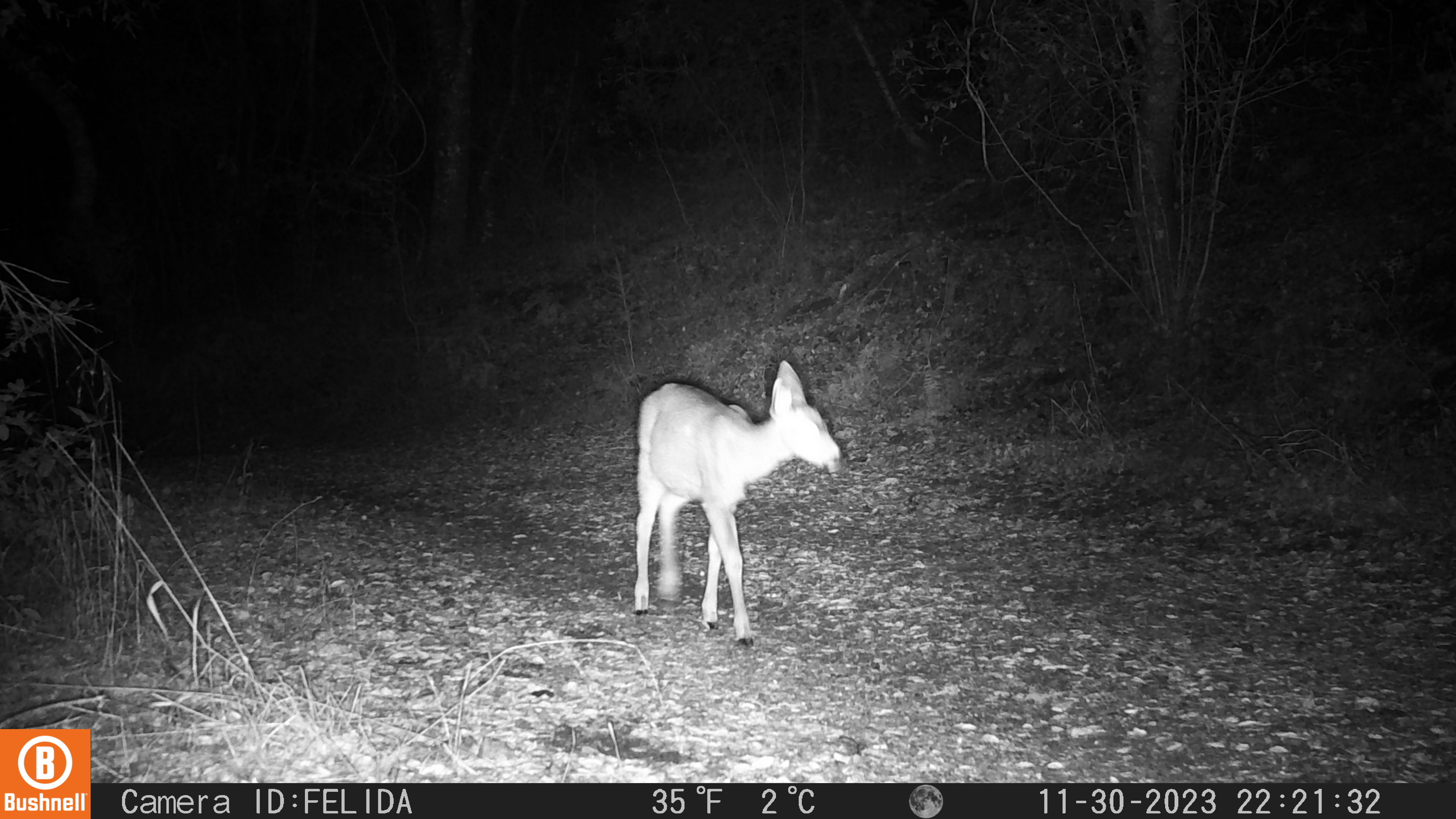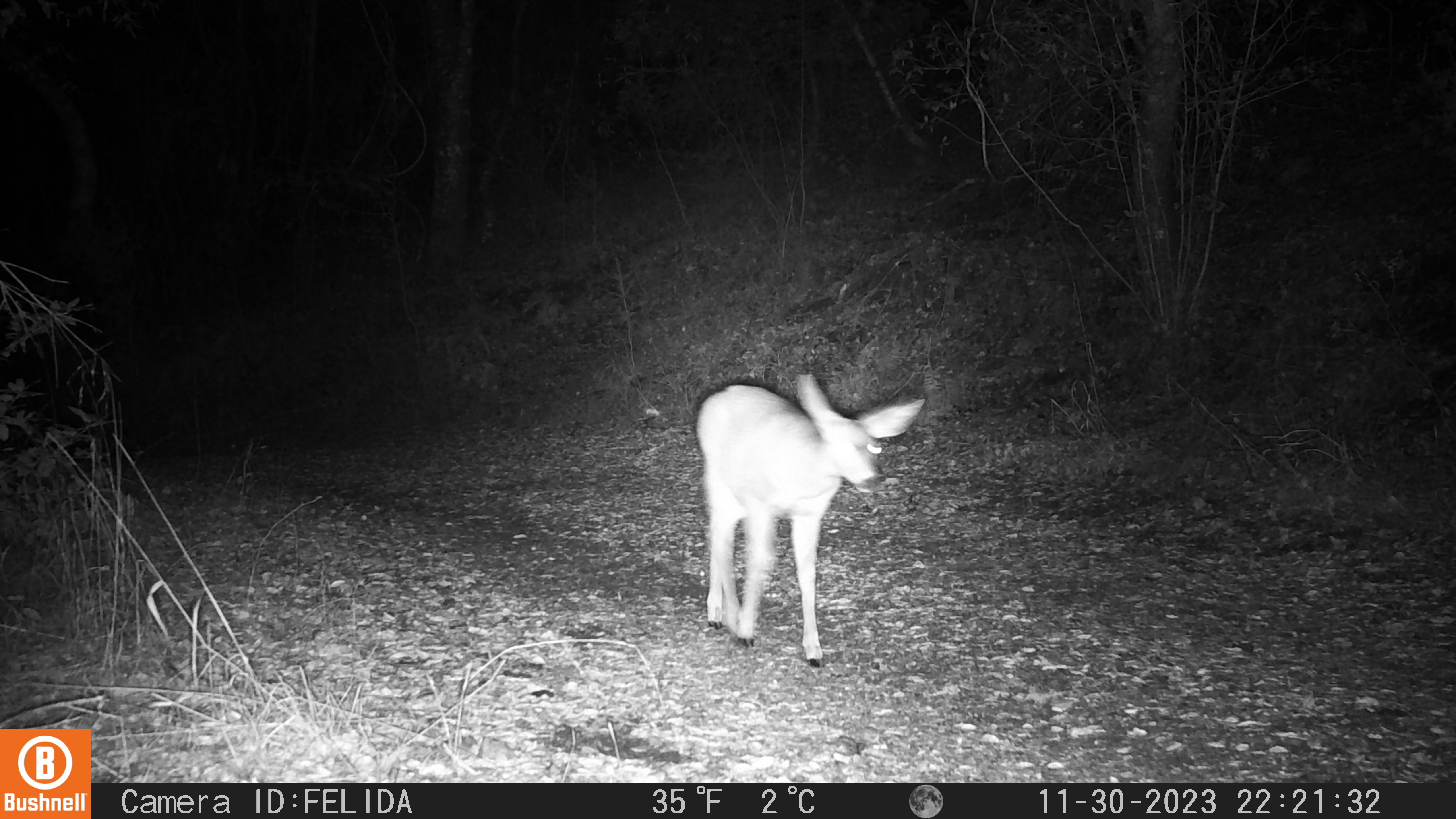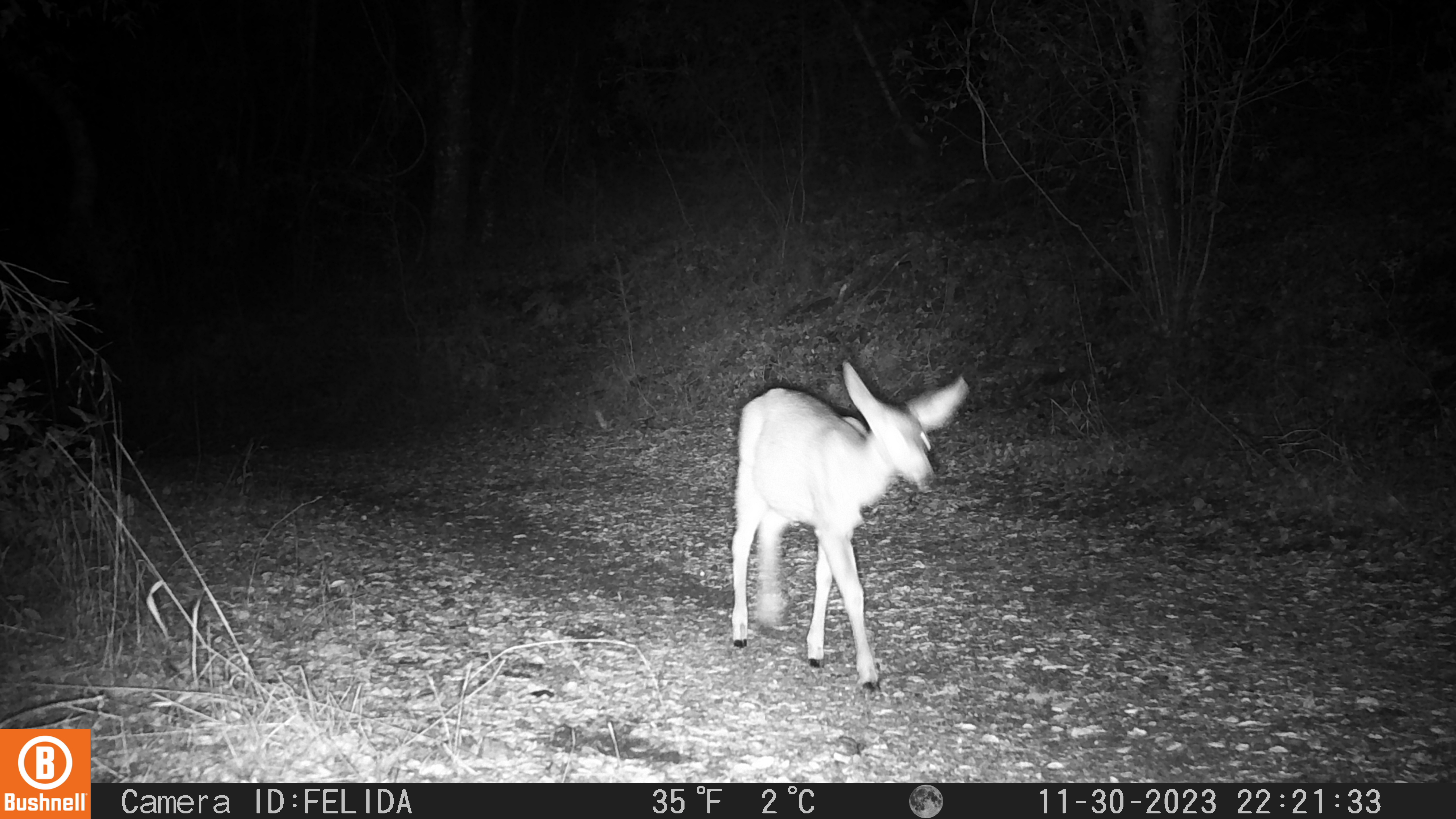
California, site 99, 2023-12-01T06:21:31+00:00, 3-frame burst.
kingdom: Animalia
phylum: Chordata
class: Mammalia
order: Artiodactyla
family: Cervidae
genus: Odocoileus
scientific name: Odocoileus hemionus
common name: mule deer